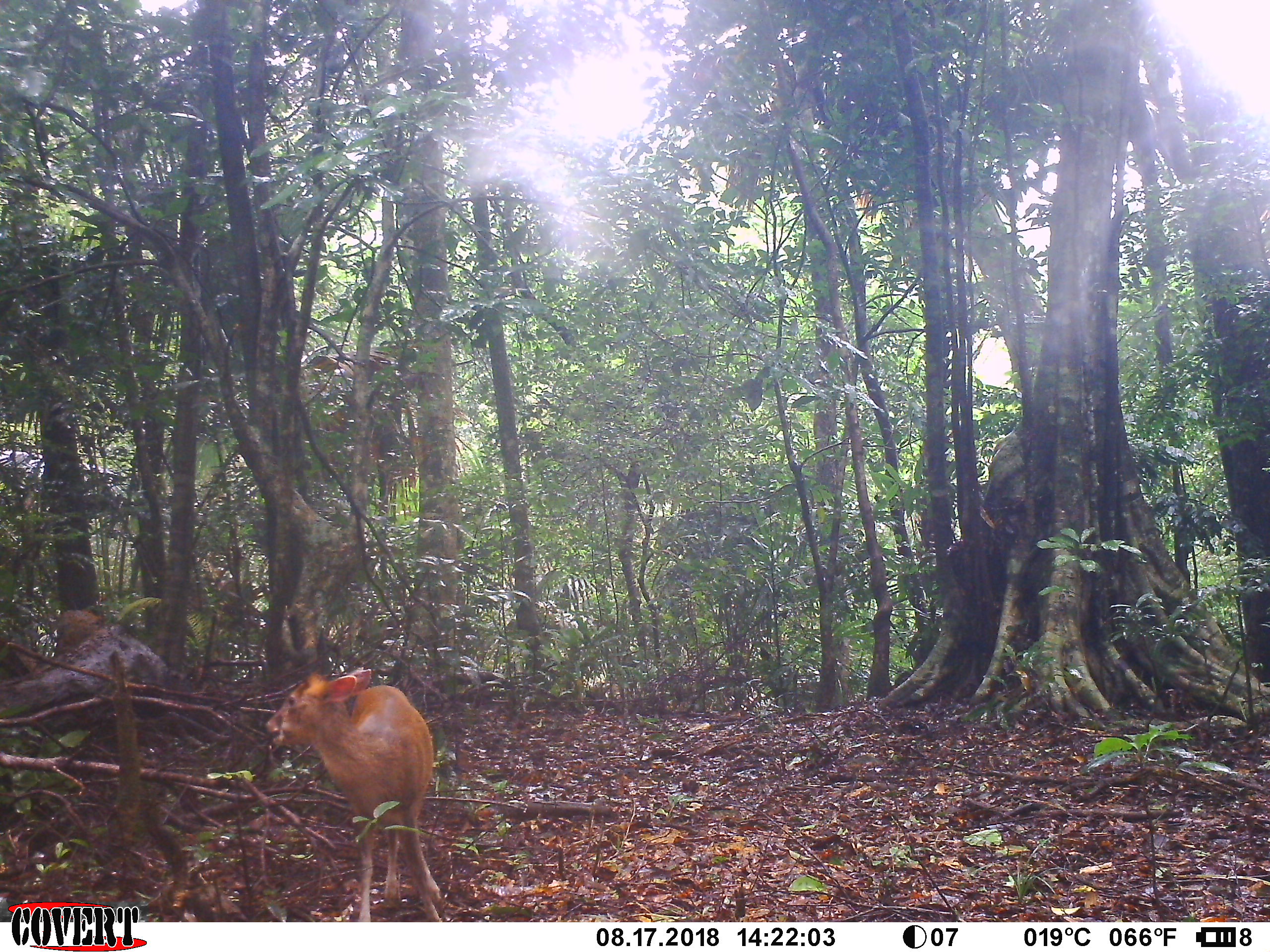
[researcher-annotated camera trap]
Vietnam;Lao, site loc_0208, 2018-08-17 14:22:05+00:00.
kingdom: Animalia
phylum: Chordata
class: Mammalia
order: Artiodactyla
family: Cervidae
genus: Muntiacus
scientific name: Muntiacus rooseveltorum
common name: roosevelt's muntjac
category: roosevelts muntjac group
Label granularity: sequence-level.